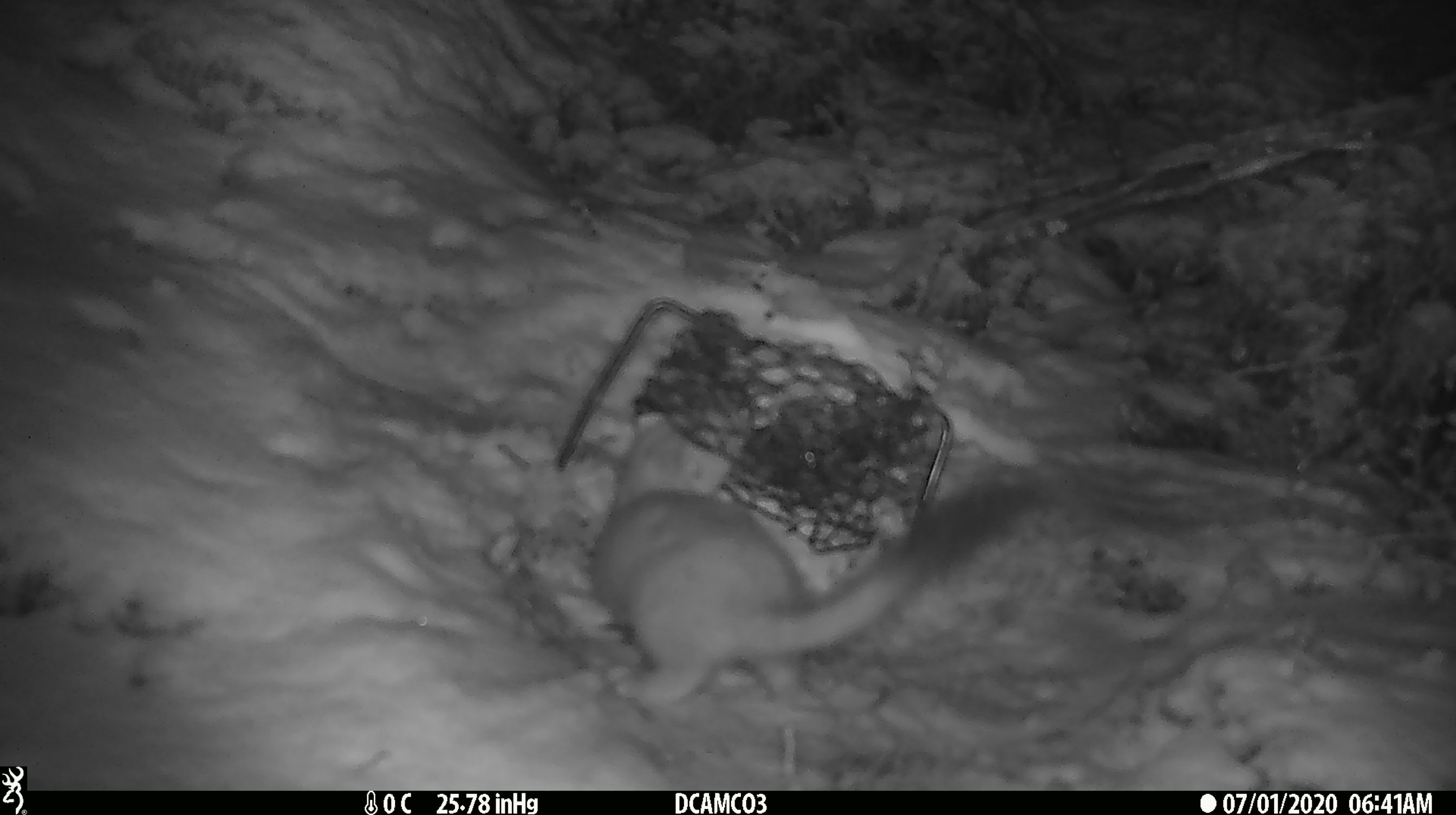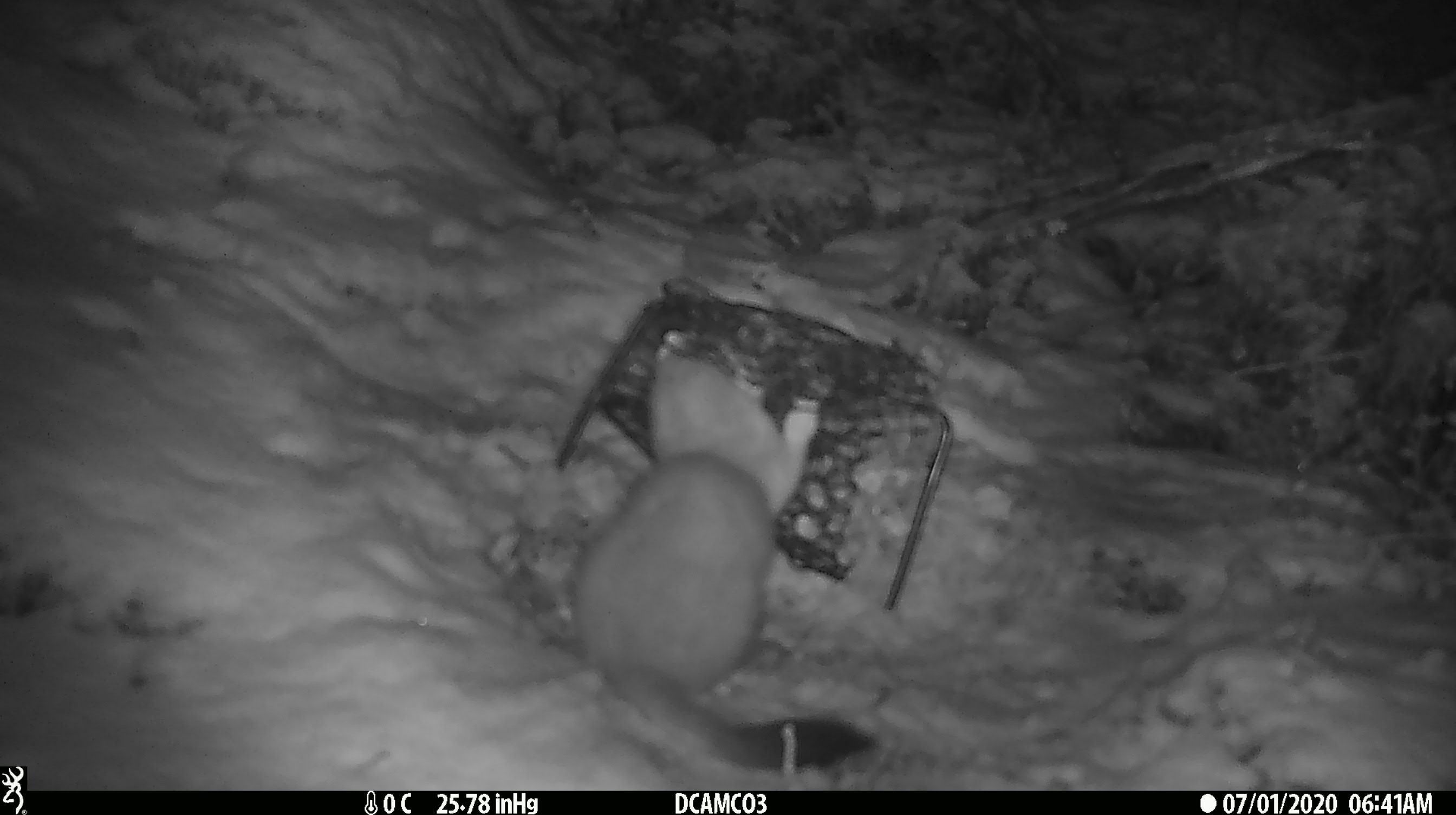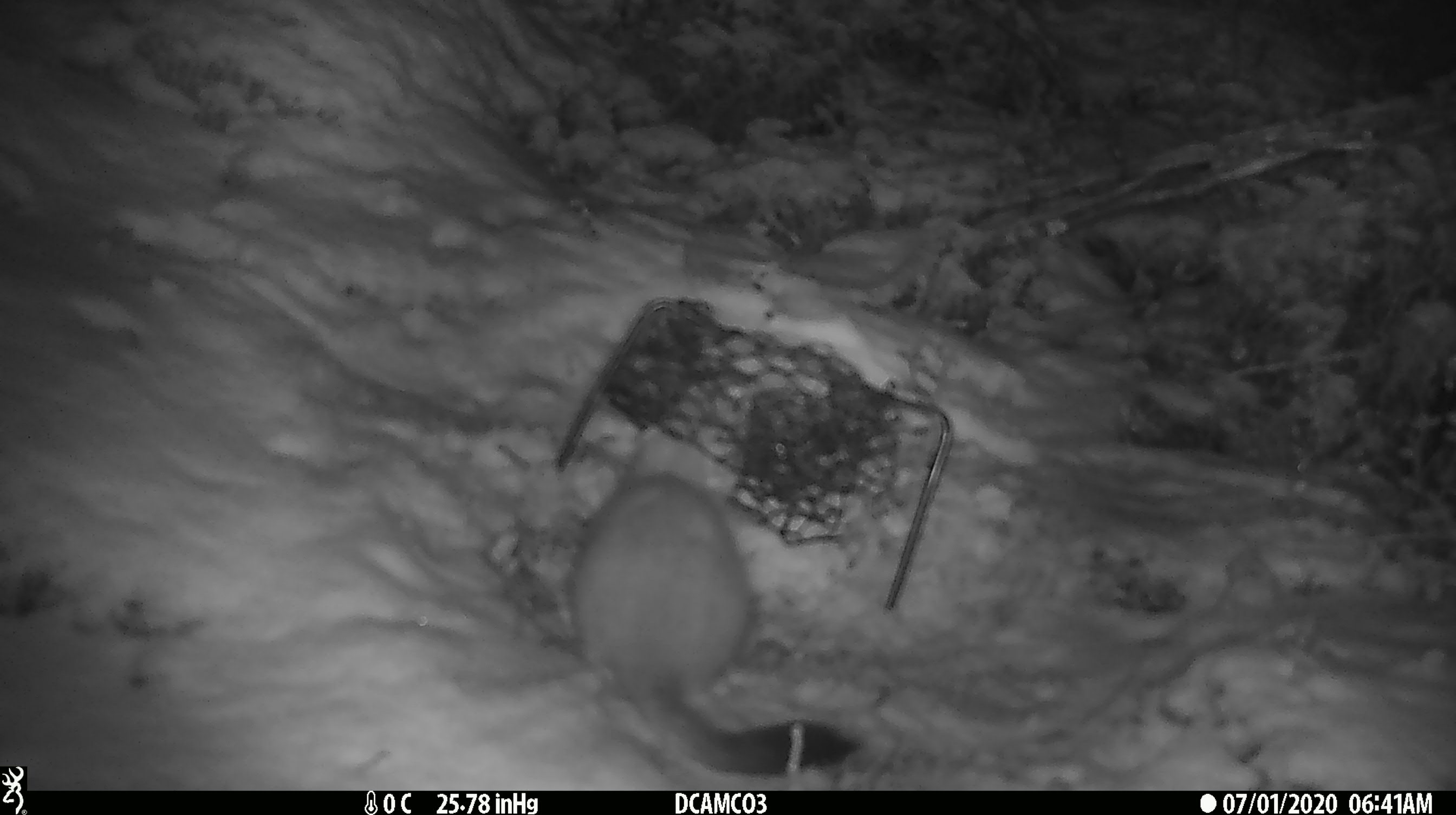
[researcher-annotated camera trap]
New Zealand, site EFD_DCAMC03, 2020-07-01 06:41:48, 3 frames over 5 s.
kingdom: Animalia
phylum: Chordata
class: Mammalia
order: Carnivora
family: Mustelidae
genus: Mustela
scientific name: Mustela erminea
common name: stoat